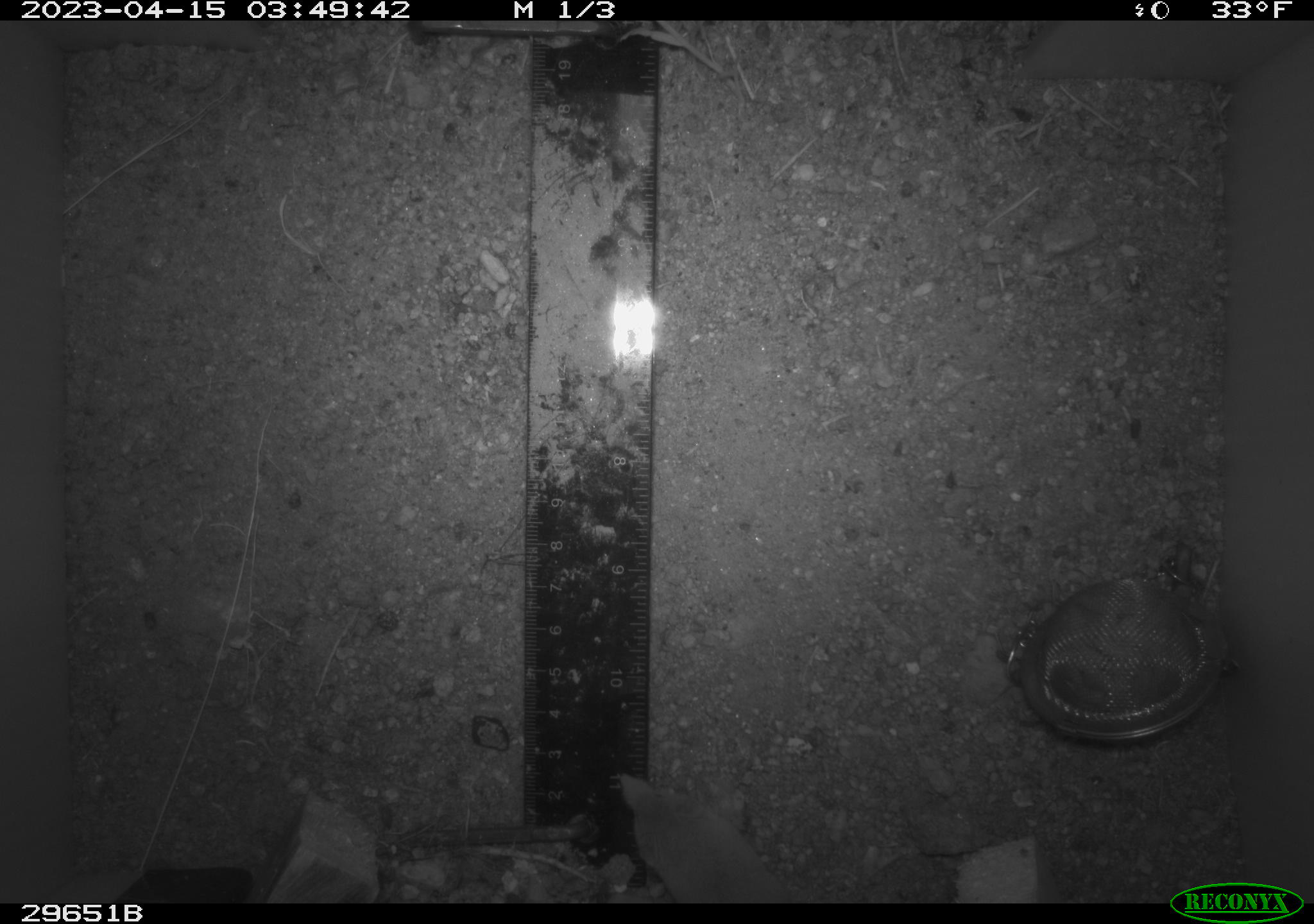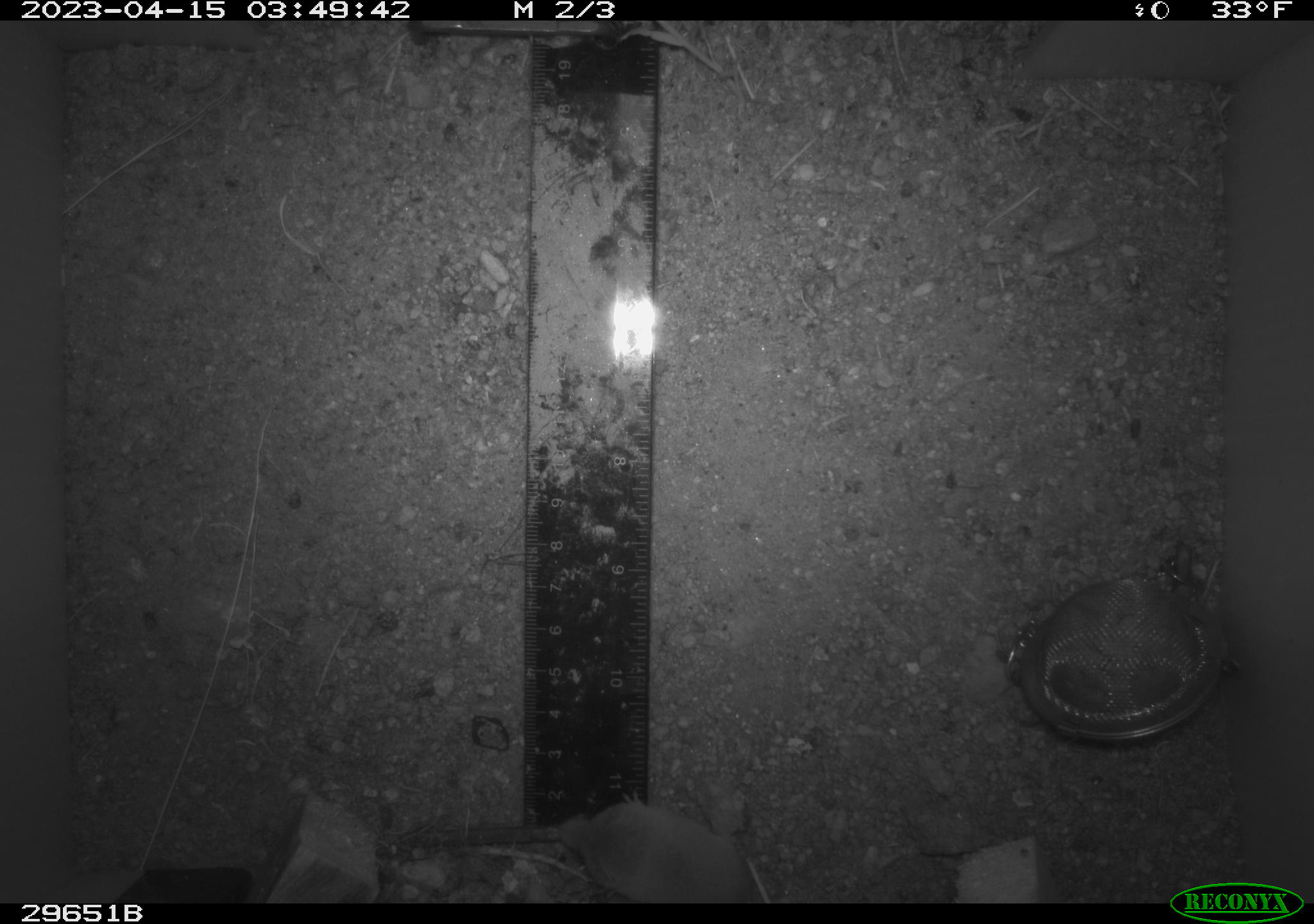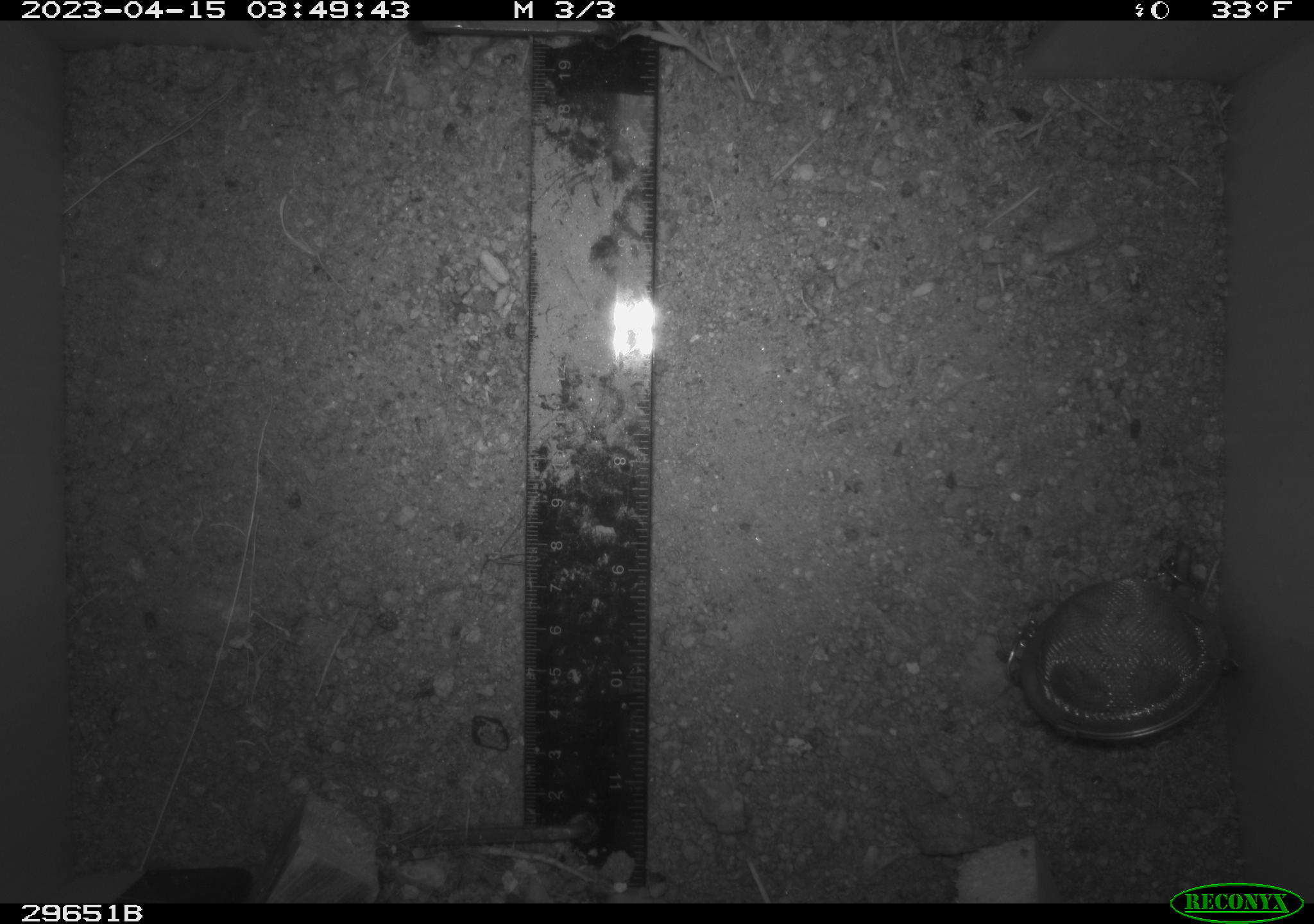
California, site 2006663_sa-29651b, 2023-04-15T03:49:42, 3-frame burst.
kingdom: Animalia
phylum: Chordata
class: Mammalia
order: Rodentia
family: Heteromyidae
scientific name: Heteromyidae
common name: kangaroo rats and pocket mice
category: heteromyidae family